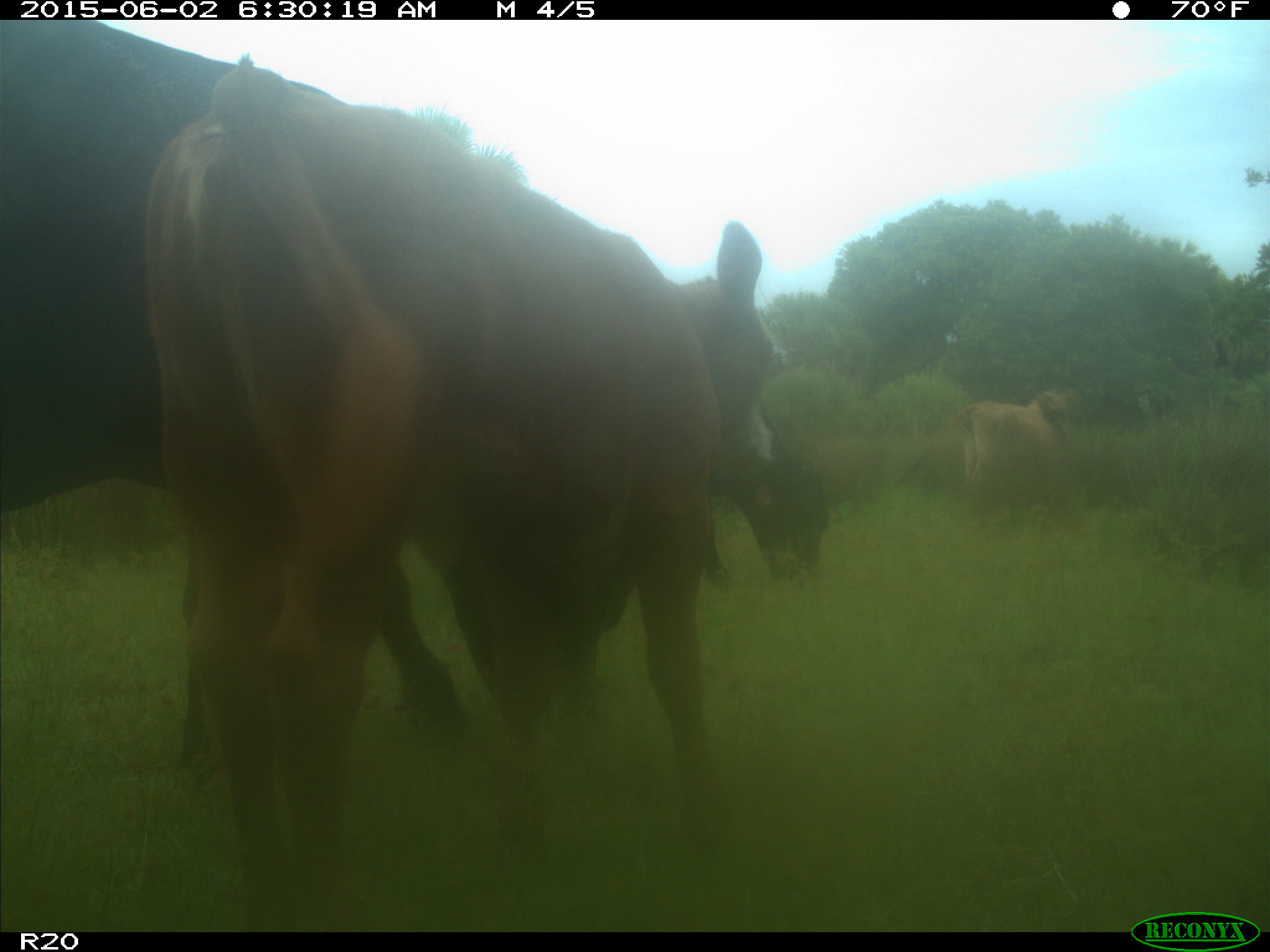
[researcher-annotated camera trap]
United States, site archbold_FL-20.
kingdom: Animalia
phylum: Chordata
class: Mammalia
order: Artiodactyla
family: Bovidae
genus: Bos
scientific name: Bos taurus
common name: domestic cow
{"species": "Bos taurus (domestic cow)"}